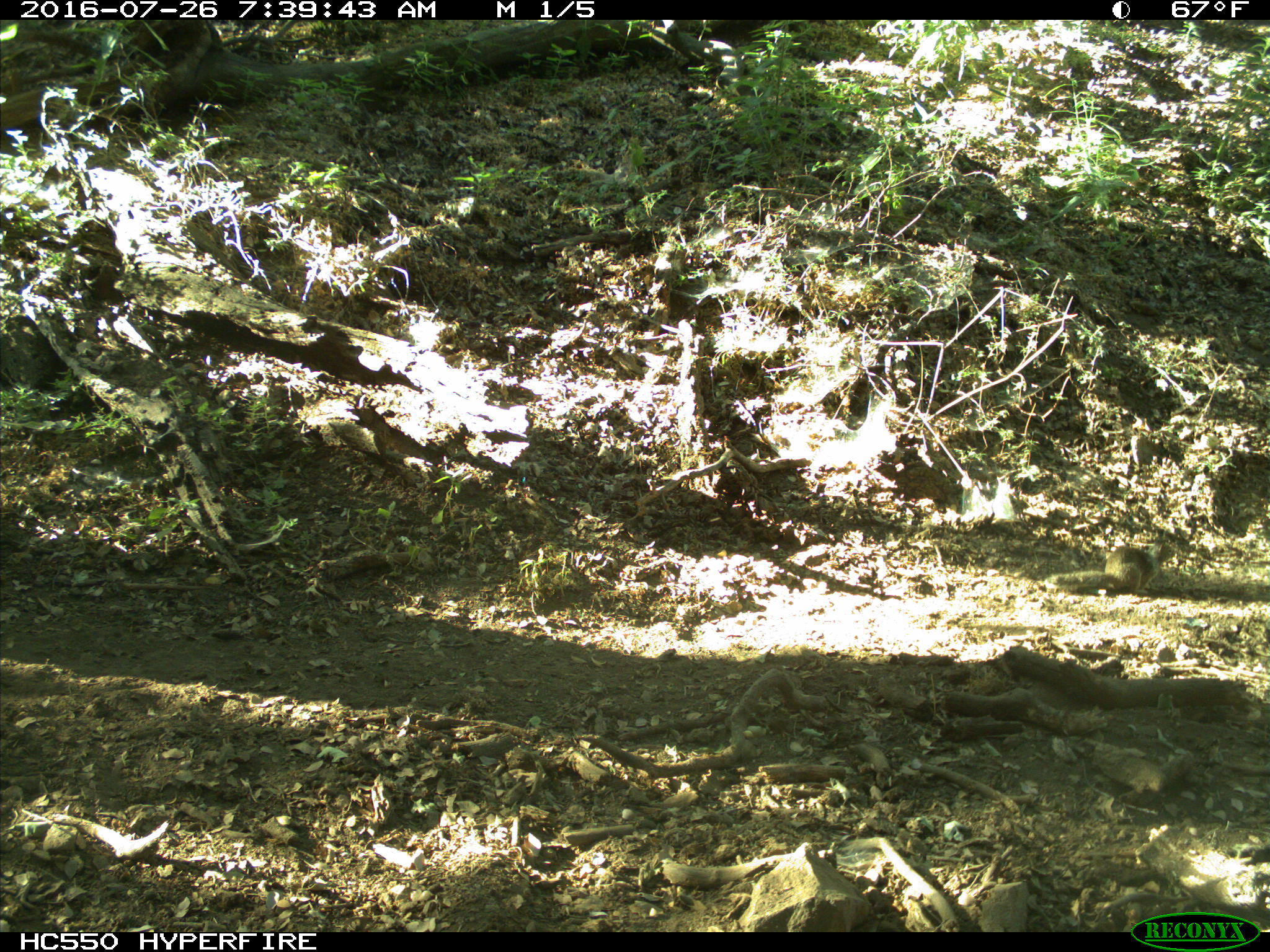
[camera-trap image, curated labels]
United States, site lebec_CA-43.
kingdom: Animalia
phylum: Chordata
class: Mammalia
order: Rodentia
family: Sciuridae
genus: Otospermophilus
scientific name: Otospermophilus beecheyi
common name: california ground squirrel